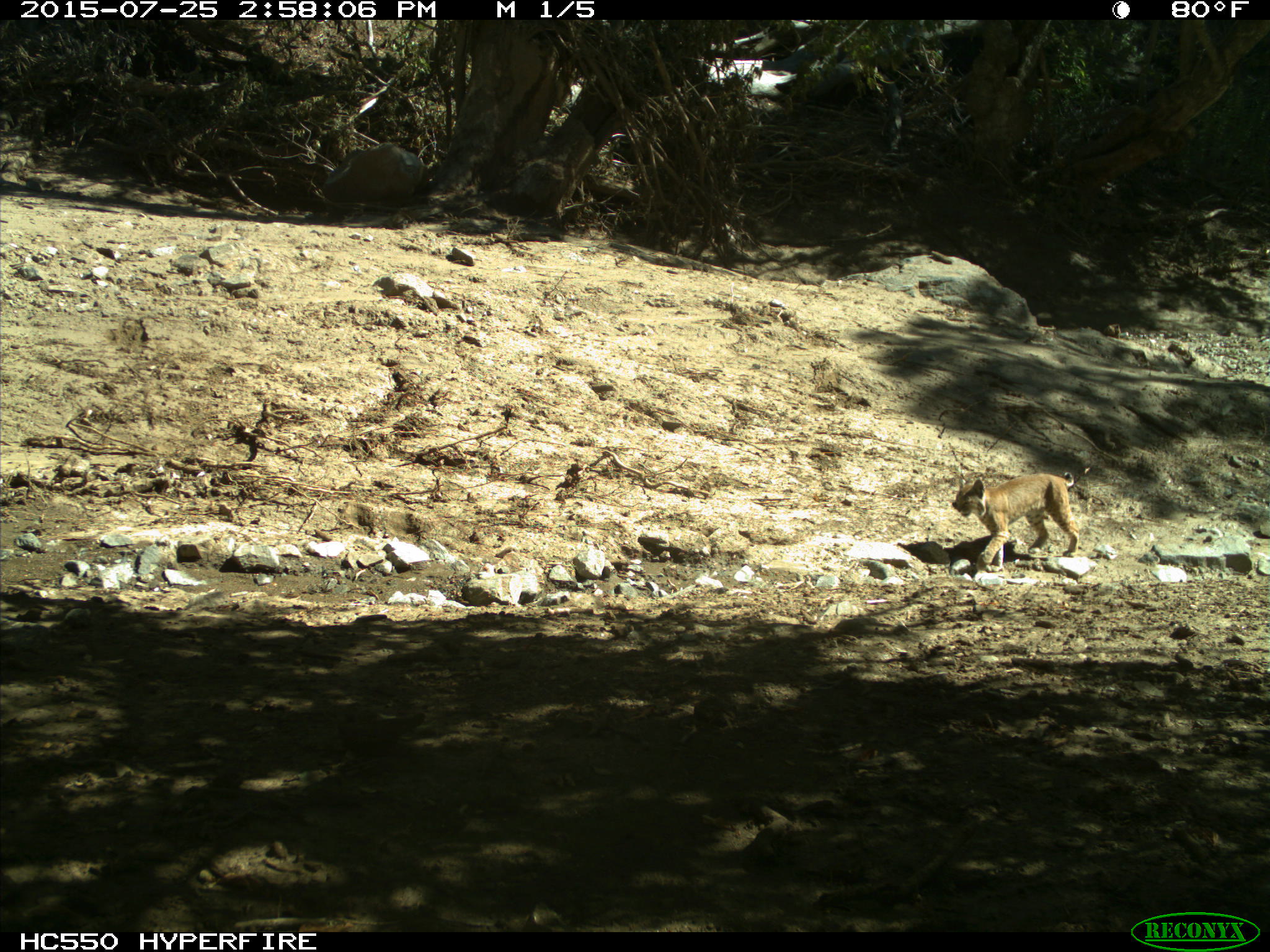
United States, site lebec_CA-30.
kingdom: Animalia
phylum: Chordata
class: Mammalia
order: Carnivora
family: Felidae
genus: Lynx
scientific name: Lynx rufus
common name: bobcat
Lynx rufus (bobcat).